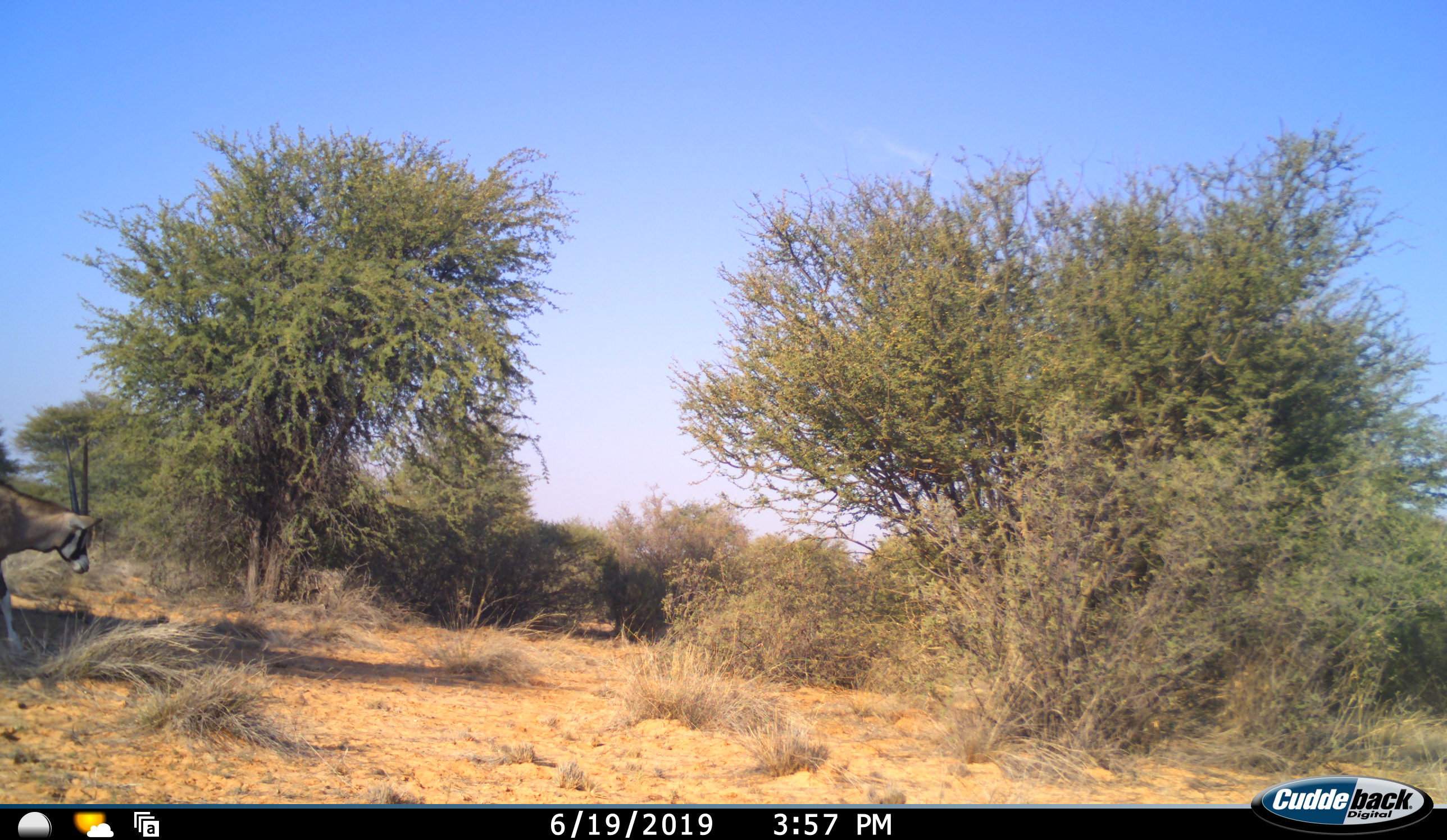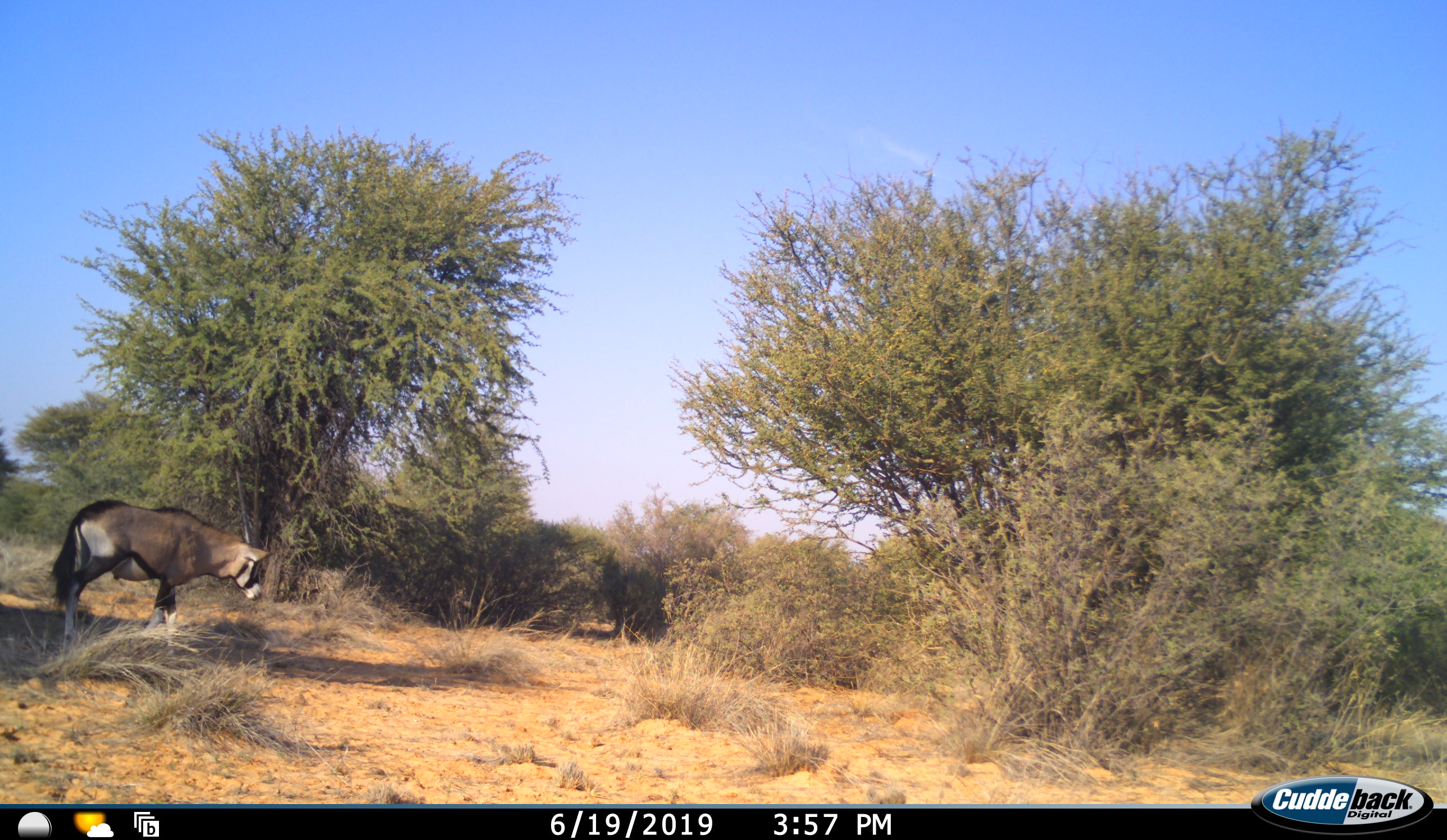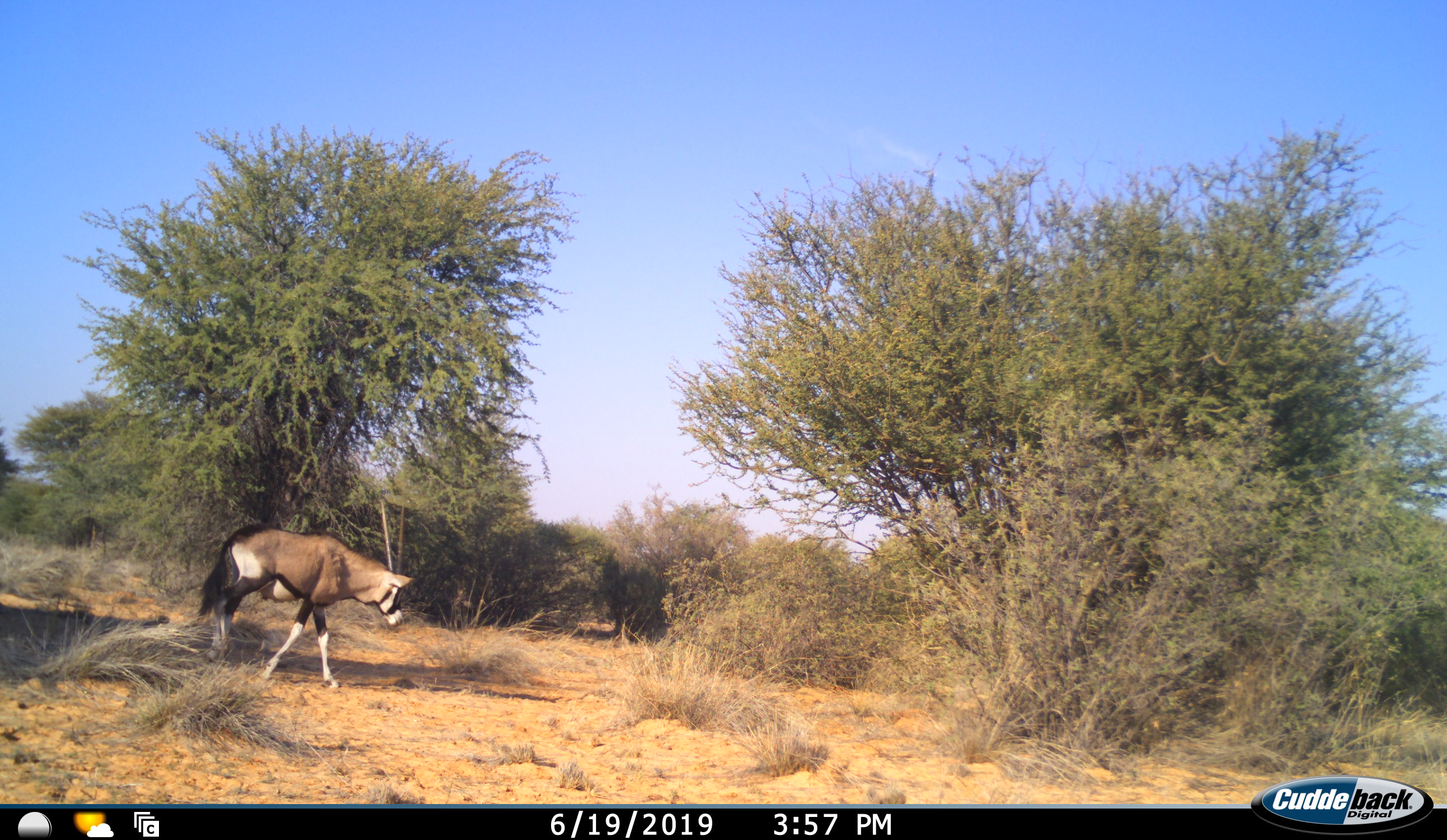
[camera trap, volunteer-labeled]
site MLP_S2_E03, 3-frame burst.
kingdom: Animalia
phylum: Chordata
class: Mammalia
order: Artiodactyla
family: Bovidae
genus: Oryx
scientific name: Oryx gazella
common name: gemsbok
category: oryx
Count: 1.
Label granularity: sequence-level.